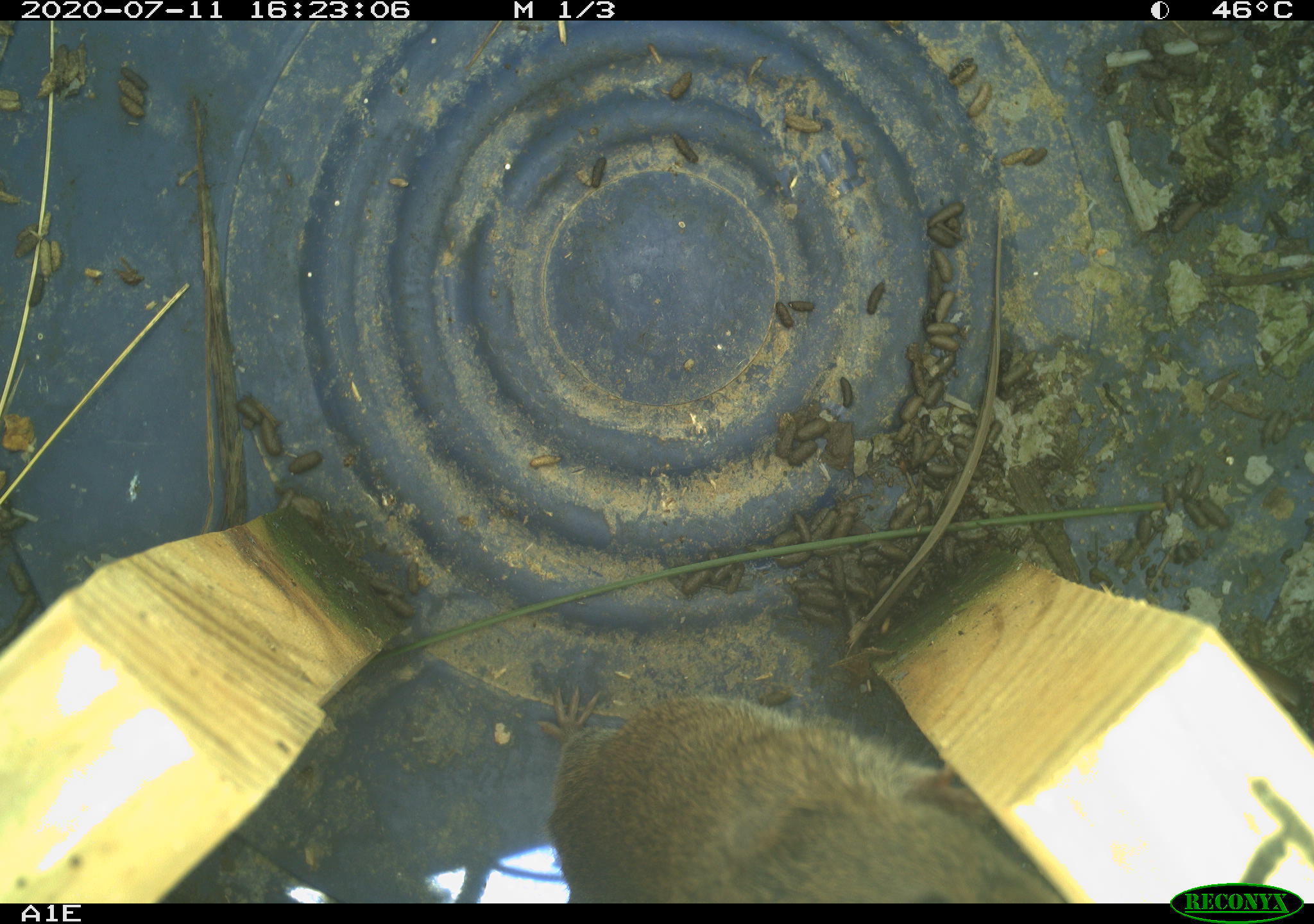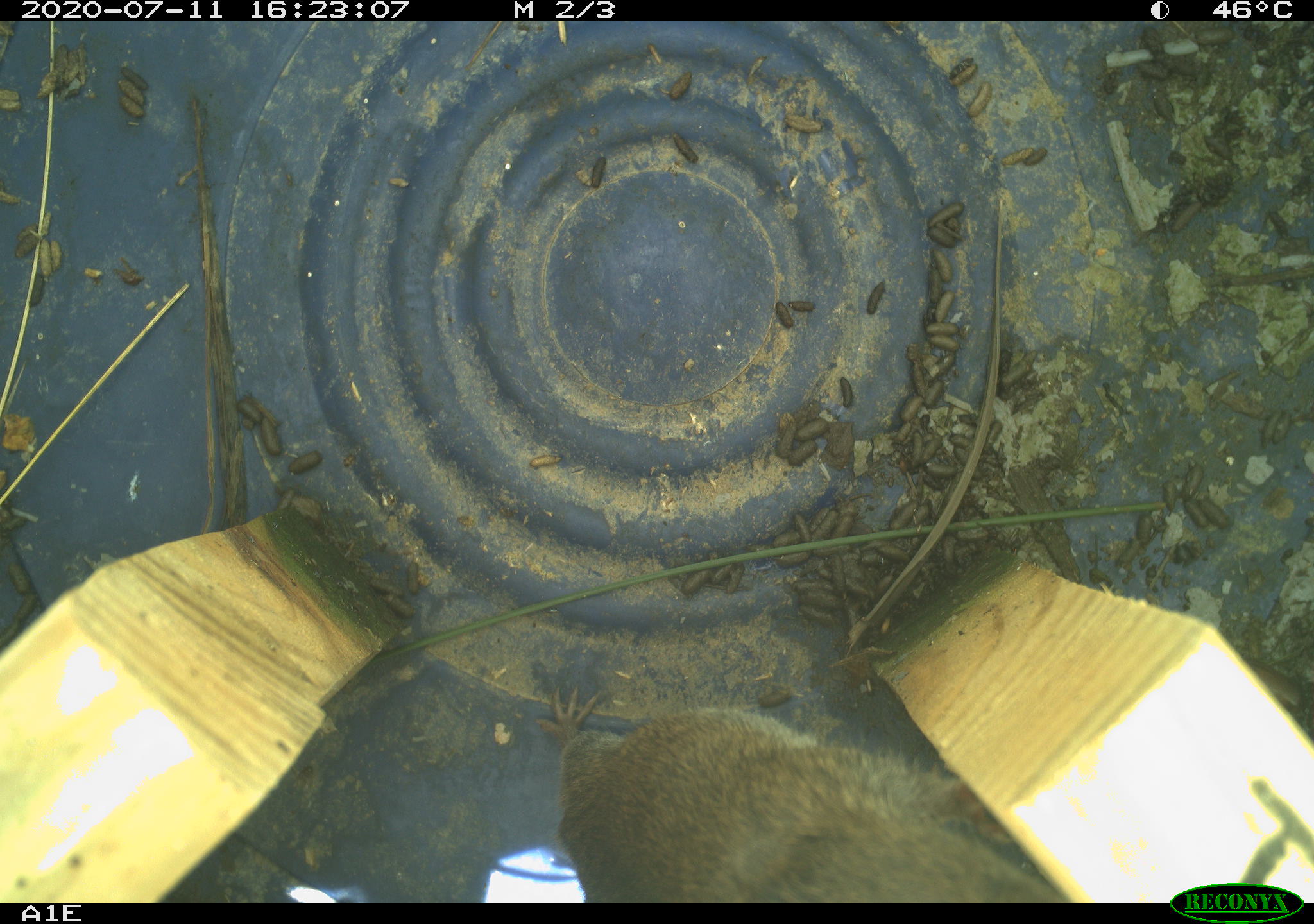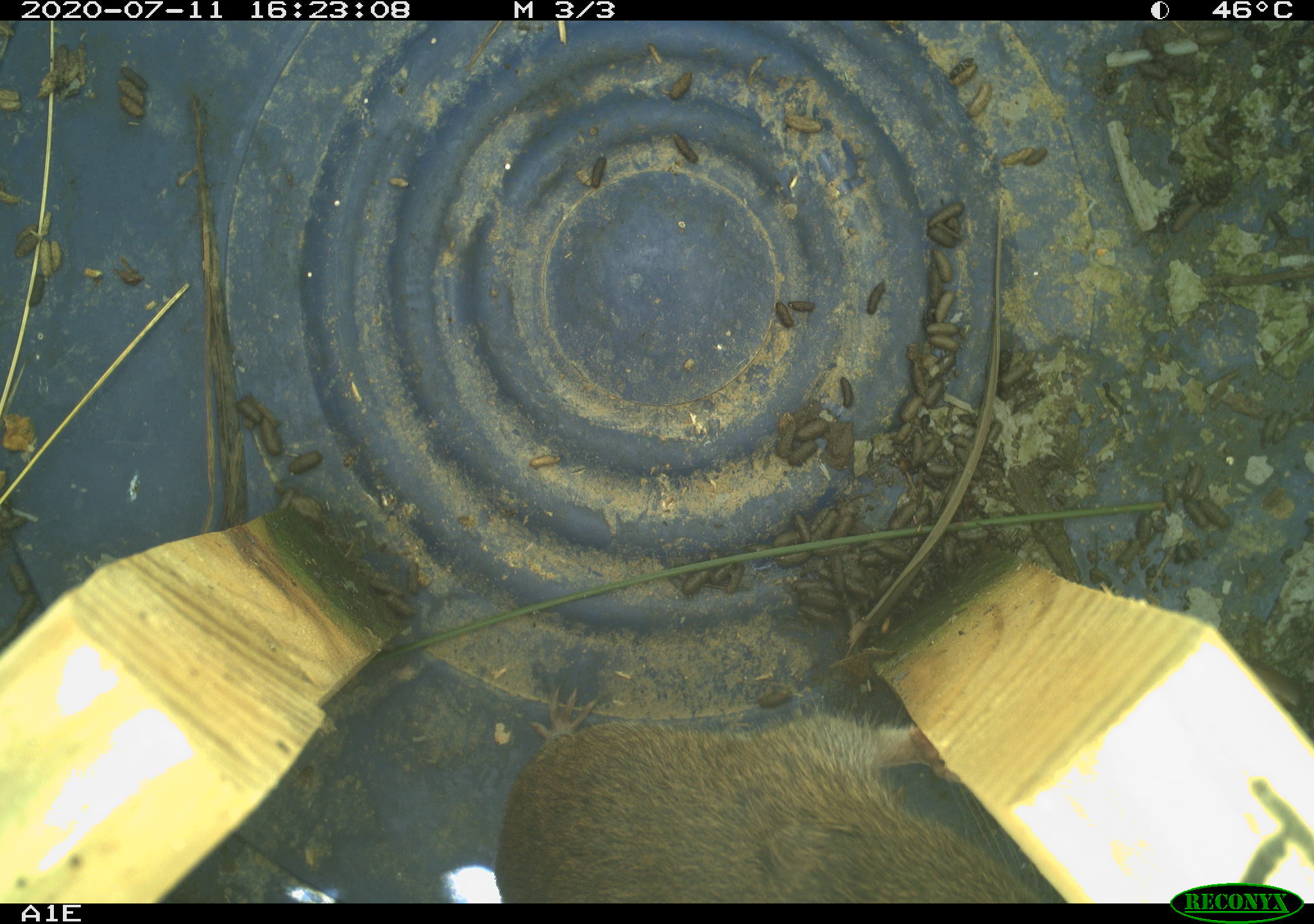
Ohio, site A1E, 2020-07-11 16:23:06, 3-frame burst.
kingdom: Animalia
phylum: Chordata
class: Mammalia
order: Rodentia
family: Cricetidae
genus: Microtus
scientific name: Microtus pennsylvanicus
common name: meadow vole